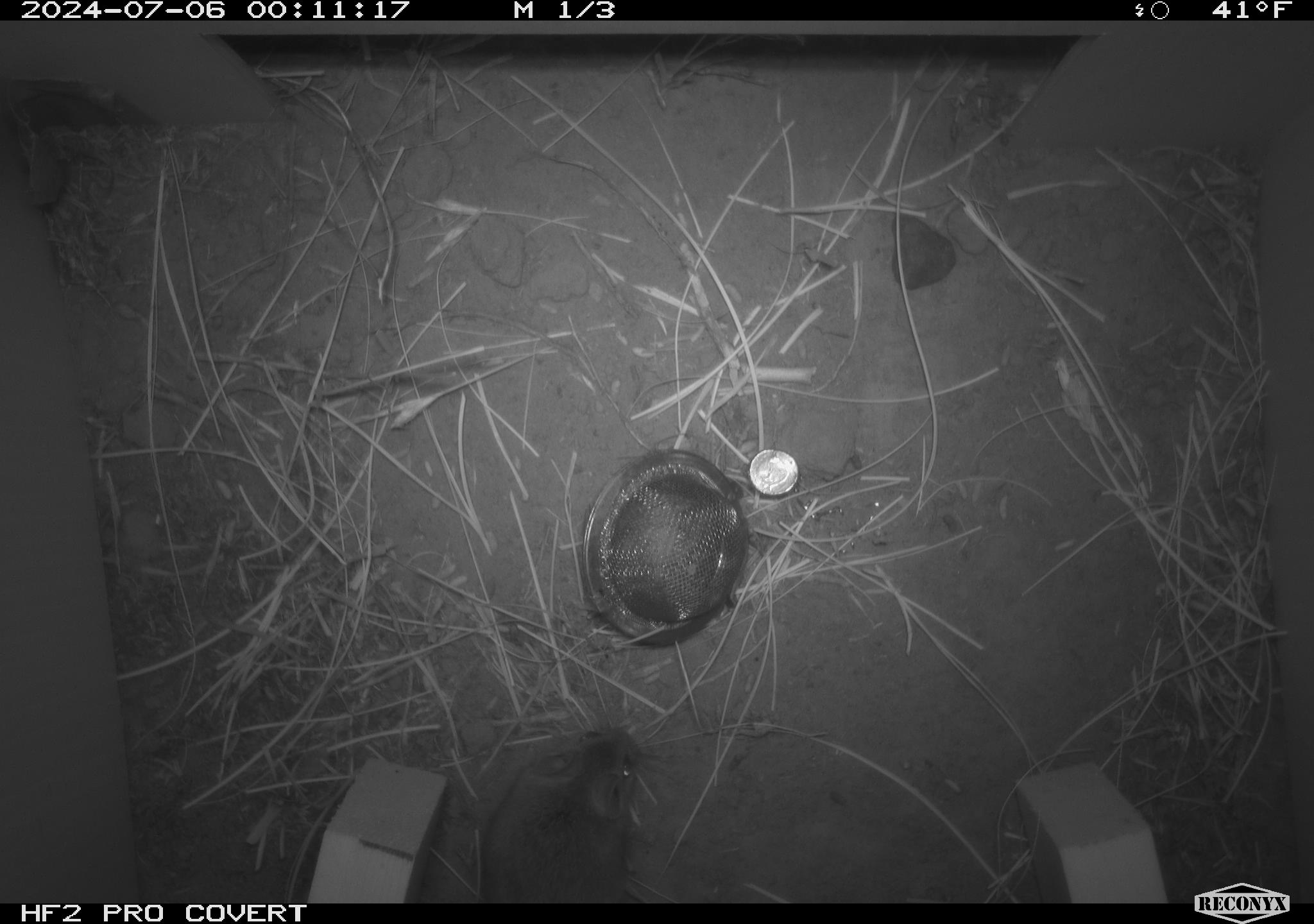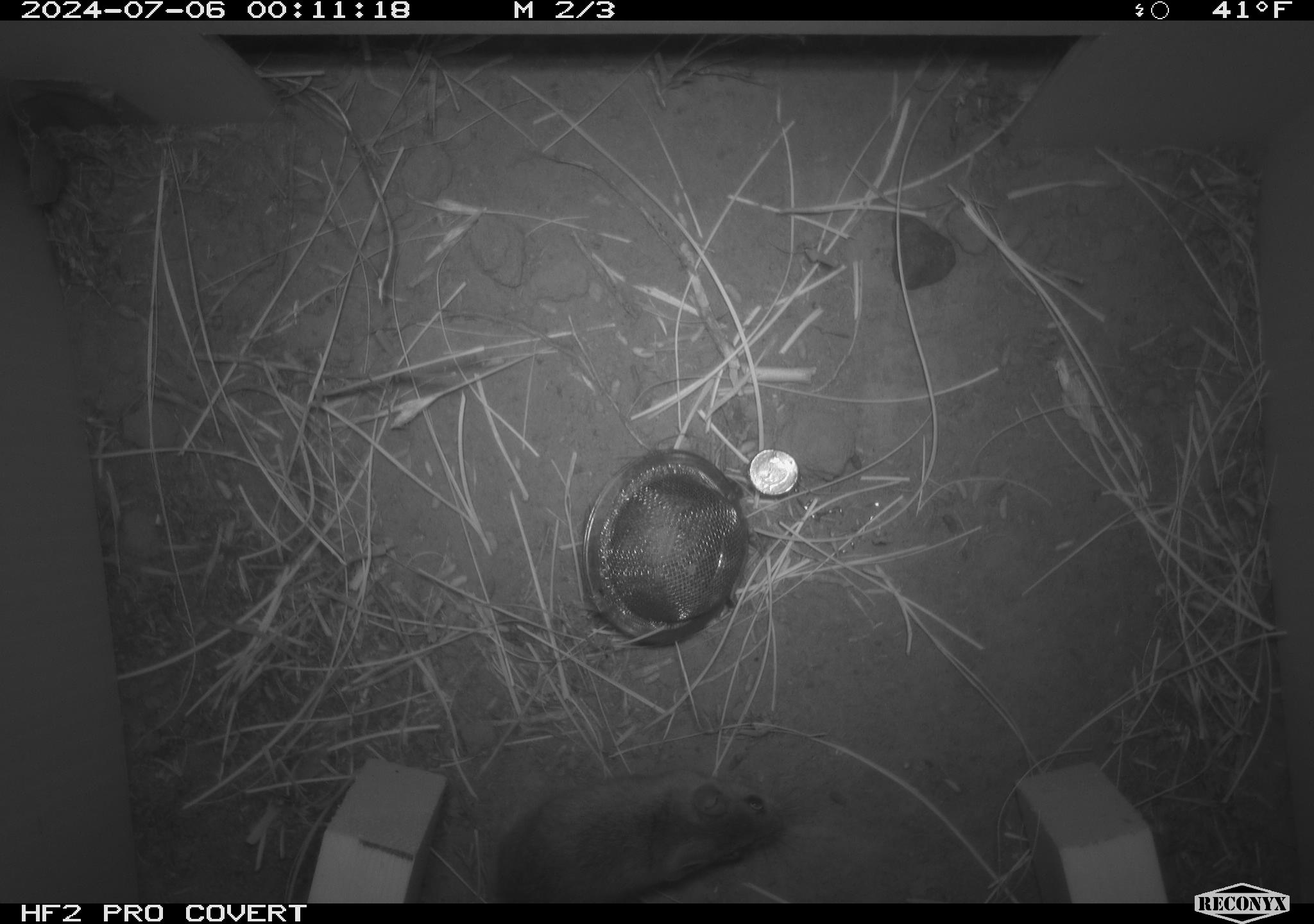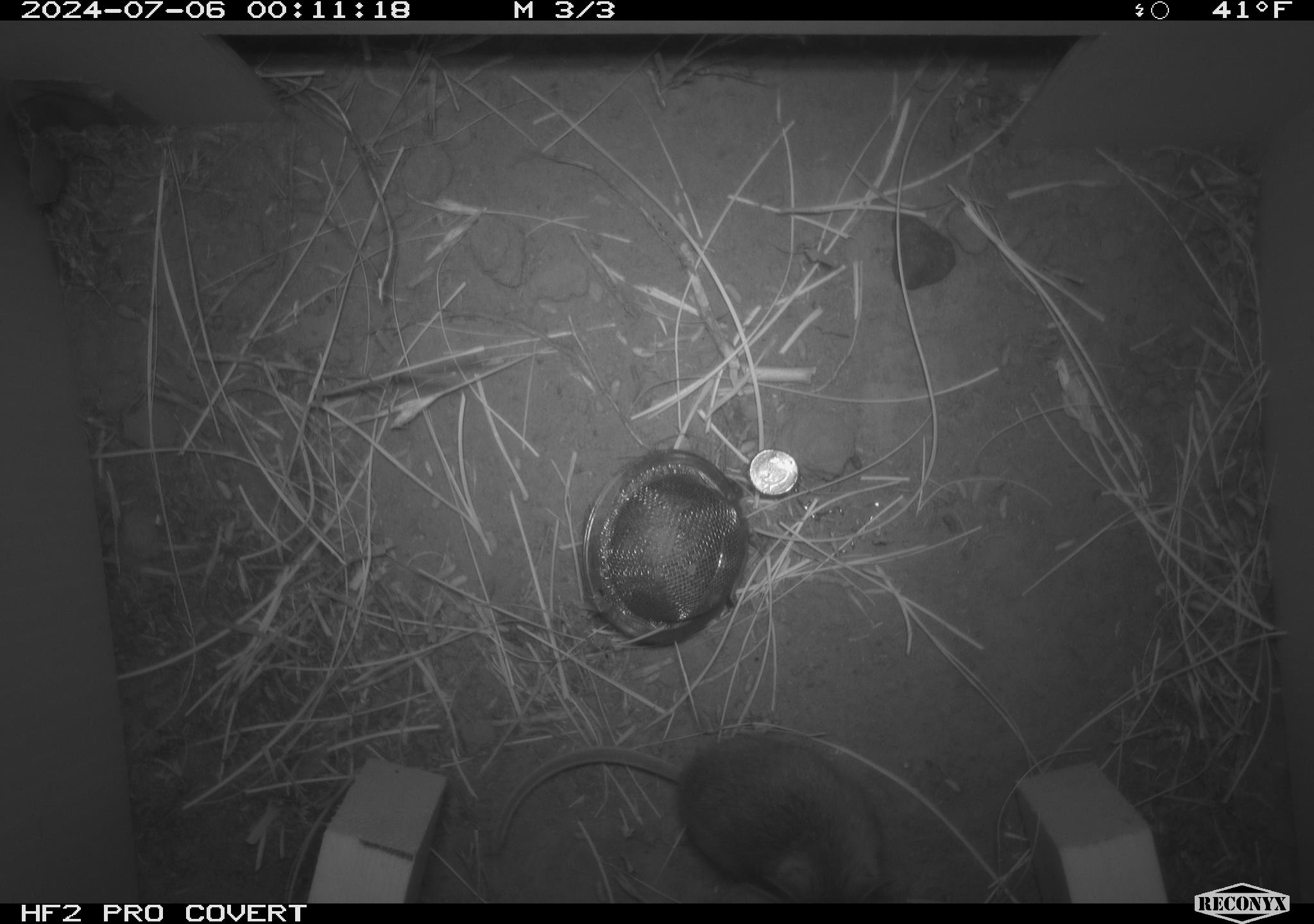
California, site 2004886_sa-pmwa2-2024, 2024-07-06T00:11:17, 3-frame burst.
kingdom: Animalia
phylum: Chordata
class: Mammalia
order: Rodentia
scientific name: Rodentia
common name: mouse species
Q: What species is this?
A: Mouse species (Rodentia).